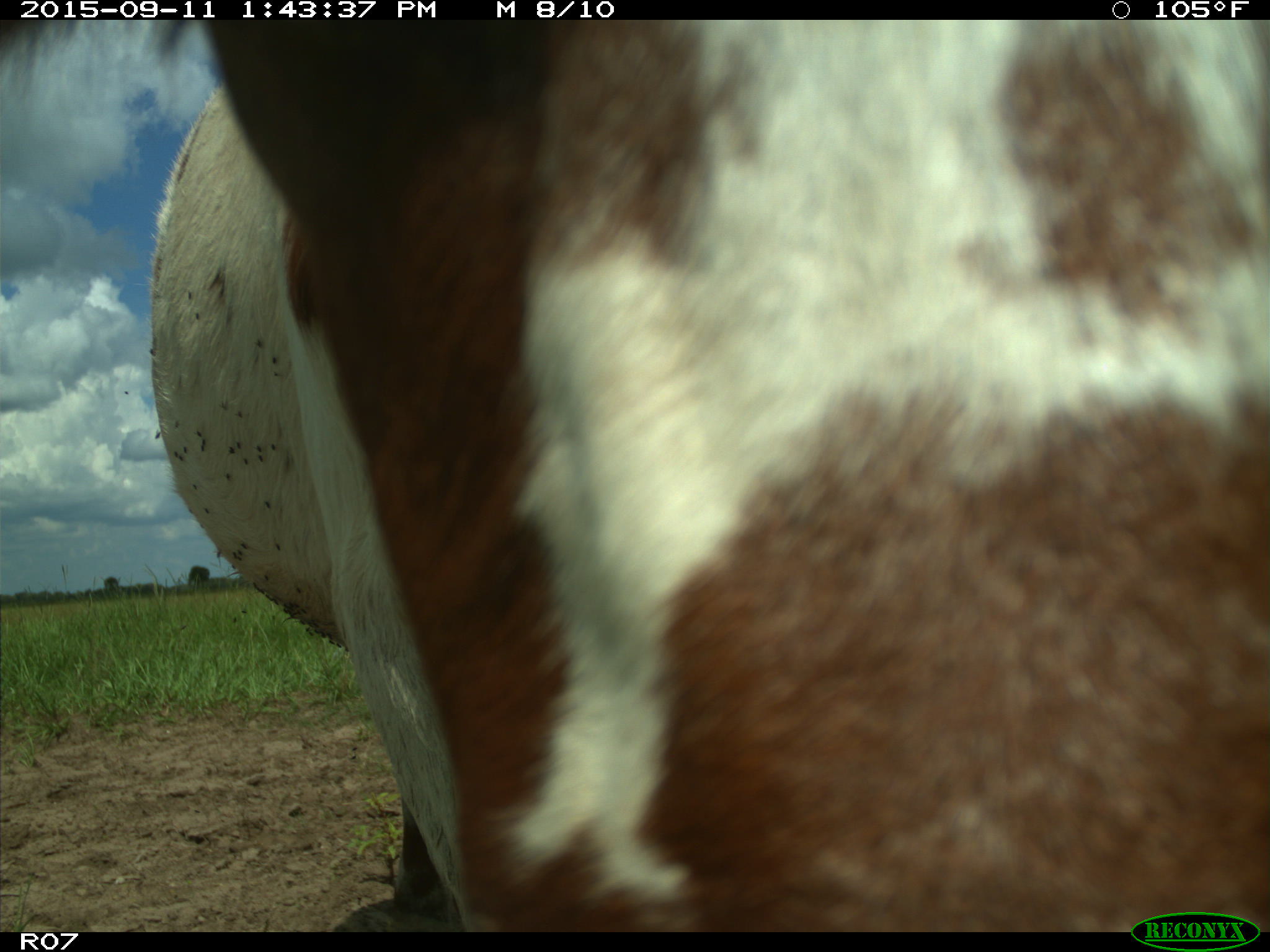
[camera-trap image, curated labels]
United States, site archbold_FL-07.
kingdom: Animalia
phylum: Chordata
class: Mammalia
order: Artiodactyla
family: Bovidae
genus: Bos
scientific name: Bos taurus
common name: domestic cow